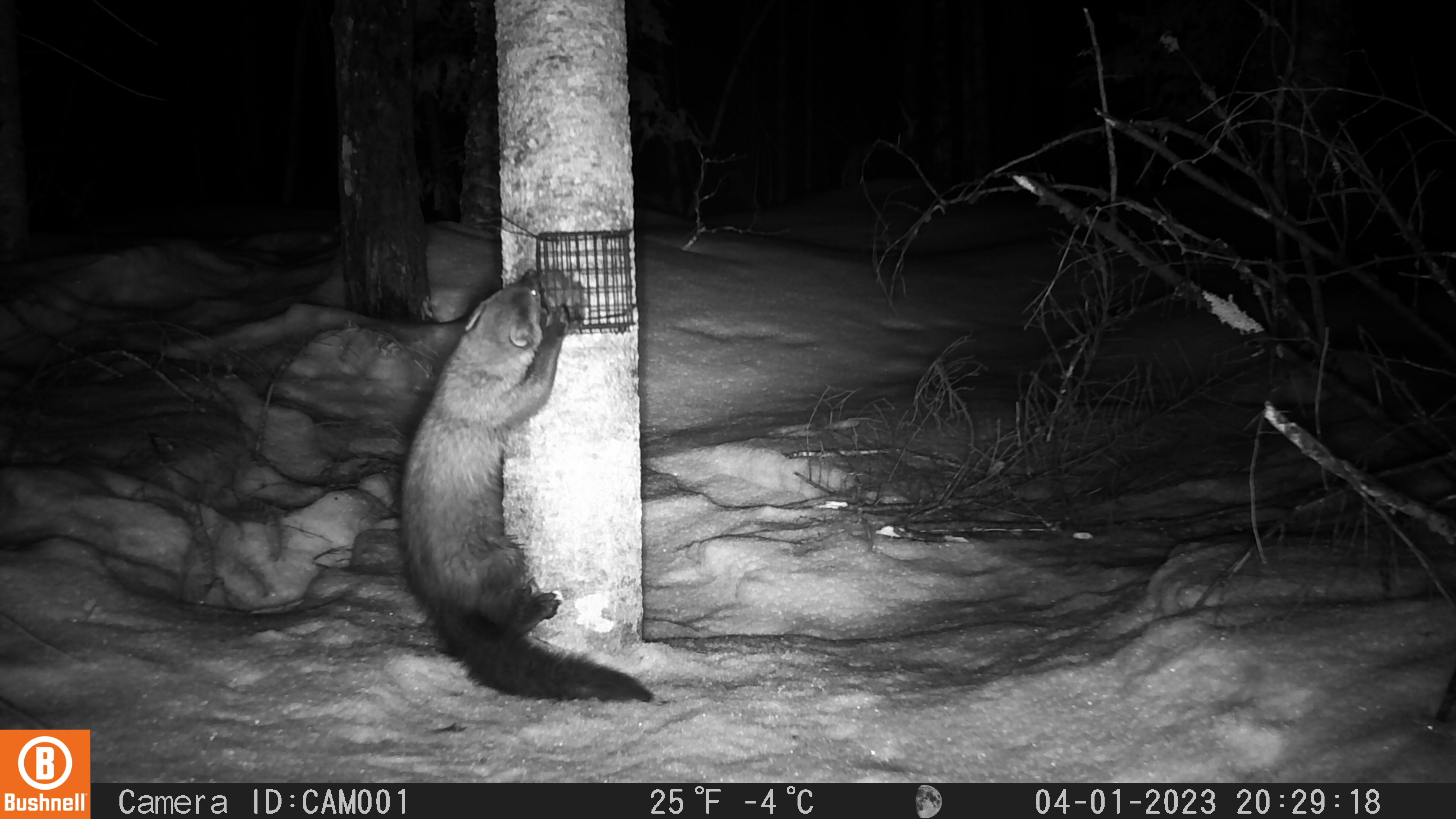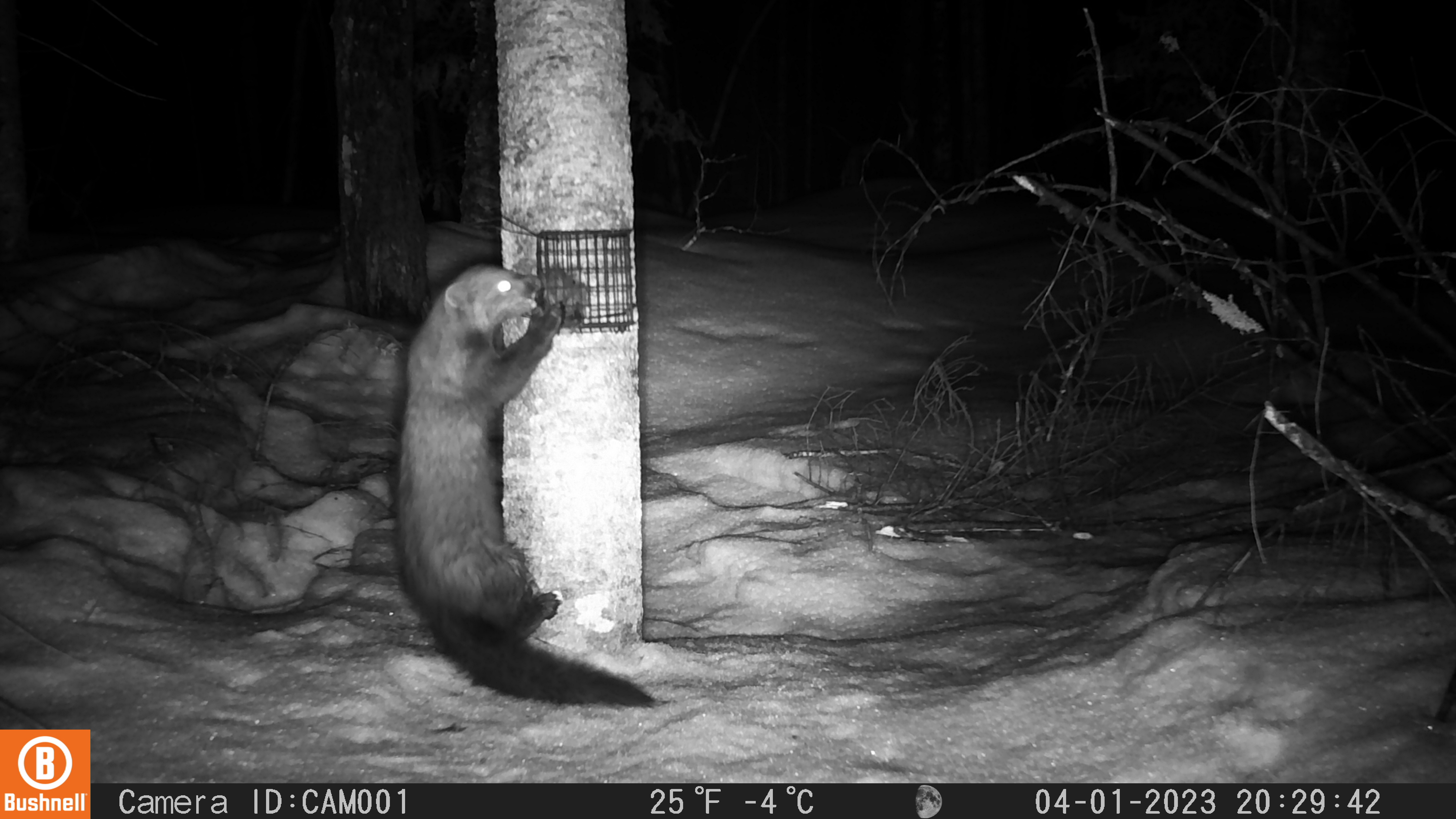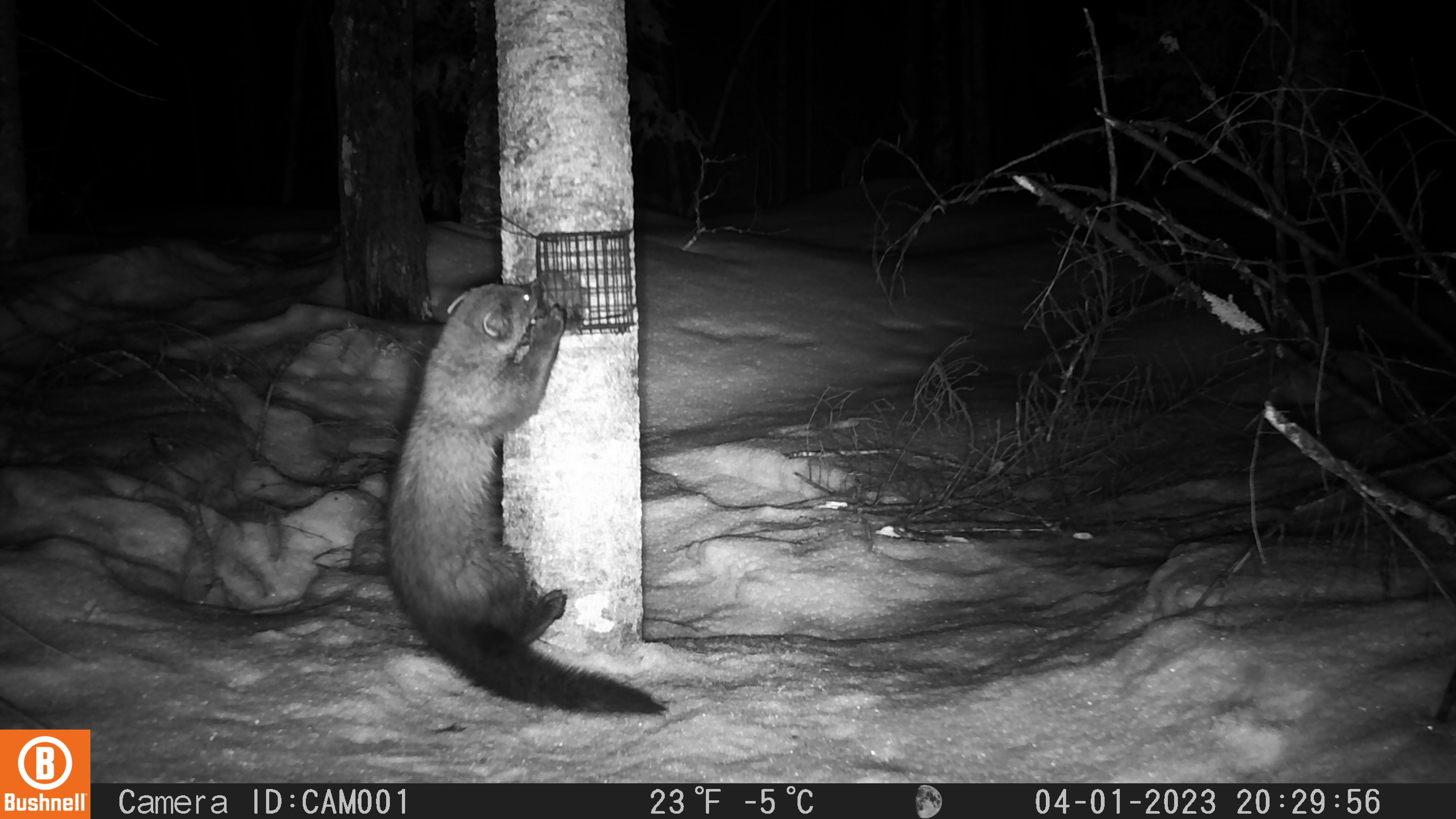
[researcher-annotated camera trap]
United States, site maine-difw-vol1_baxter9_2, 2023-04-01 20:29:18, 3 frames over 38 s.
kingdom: Animalia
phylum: Chordata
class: Mammalia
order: Carnivora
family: Mustelidae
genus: Pekania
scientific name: Pekania pennanti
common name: fisher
Fisher (Pekania pennanti).